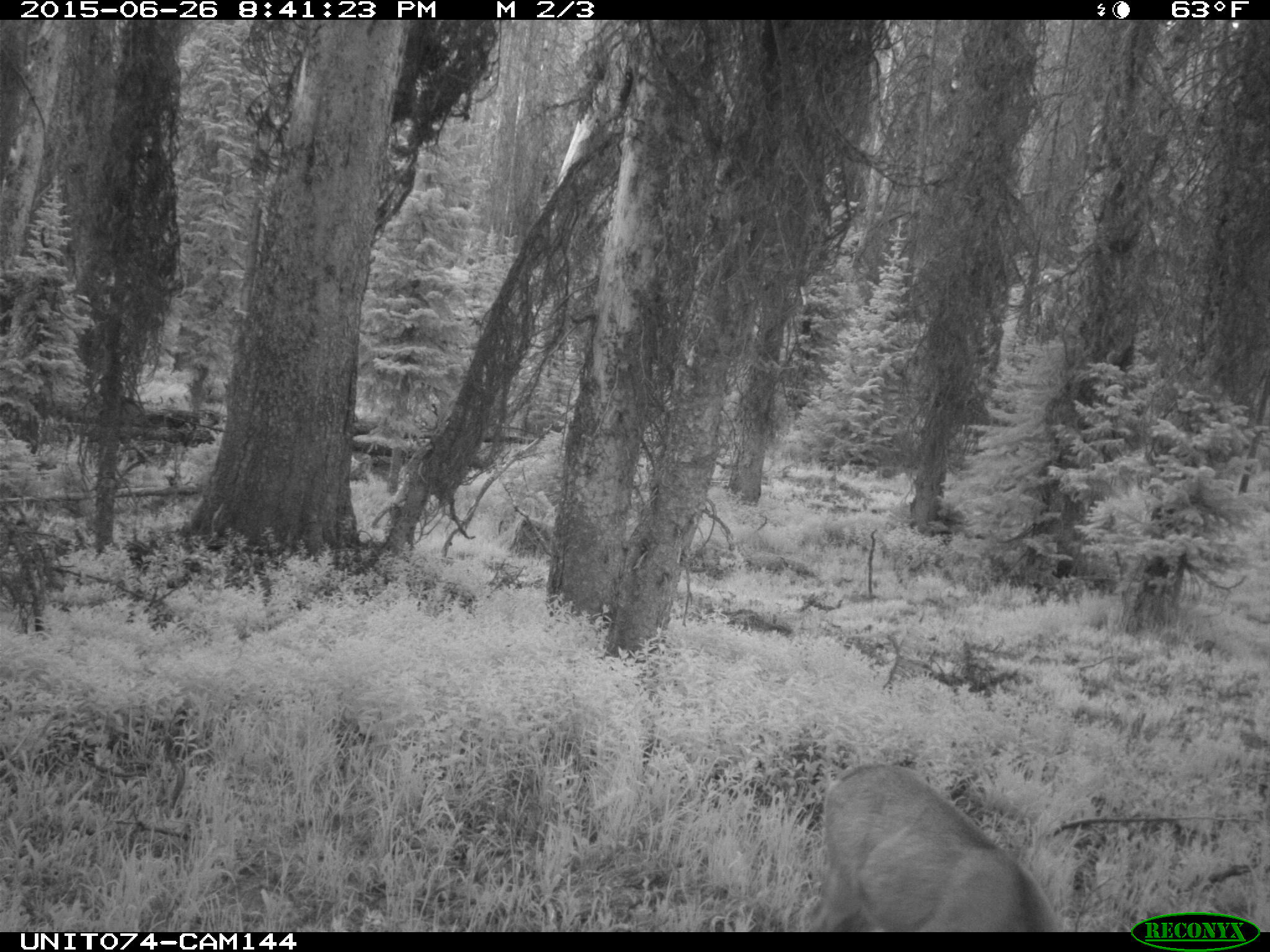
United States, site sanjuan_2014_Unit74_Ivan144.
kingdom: Animalia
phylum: Chordata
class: Mammalia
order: Artiodactyla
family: Cervidae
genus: Odocoileus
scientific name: Odocoileus hemionus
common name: mule deer